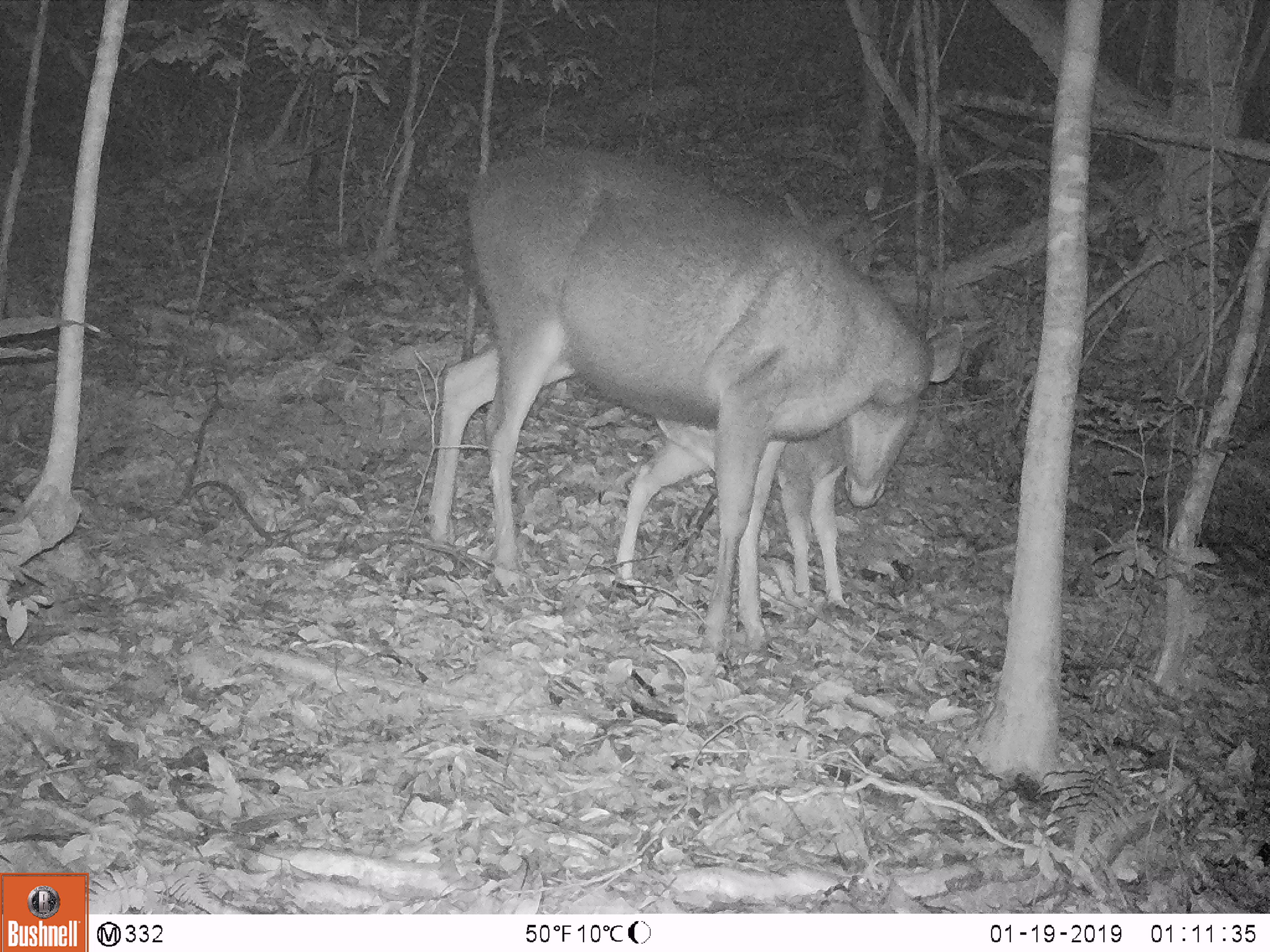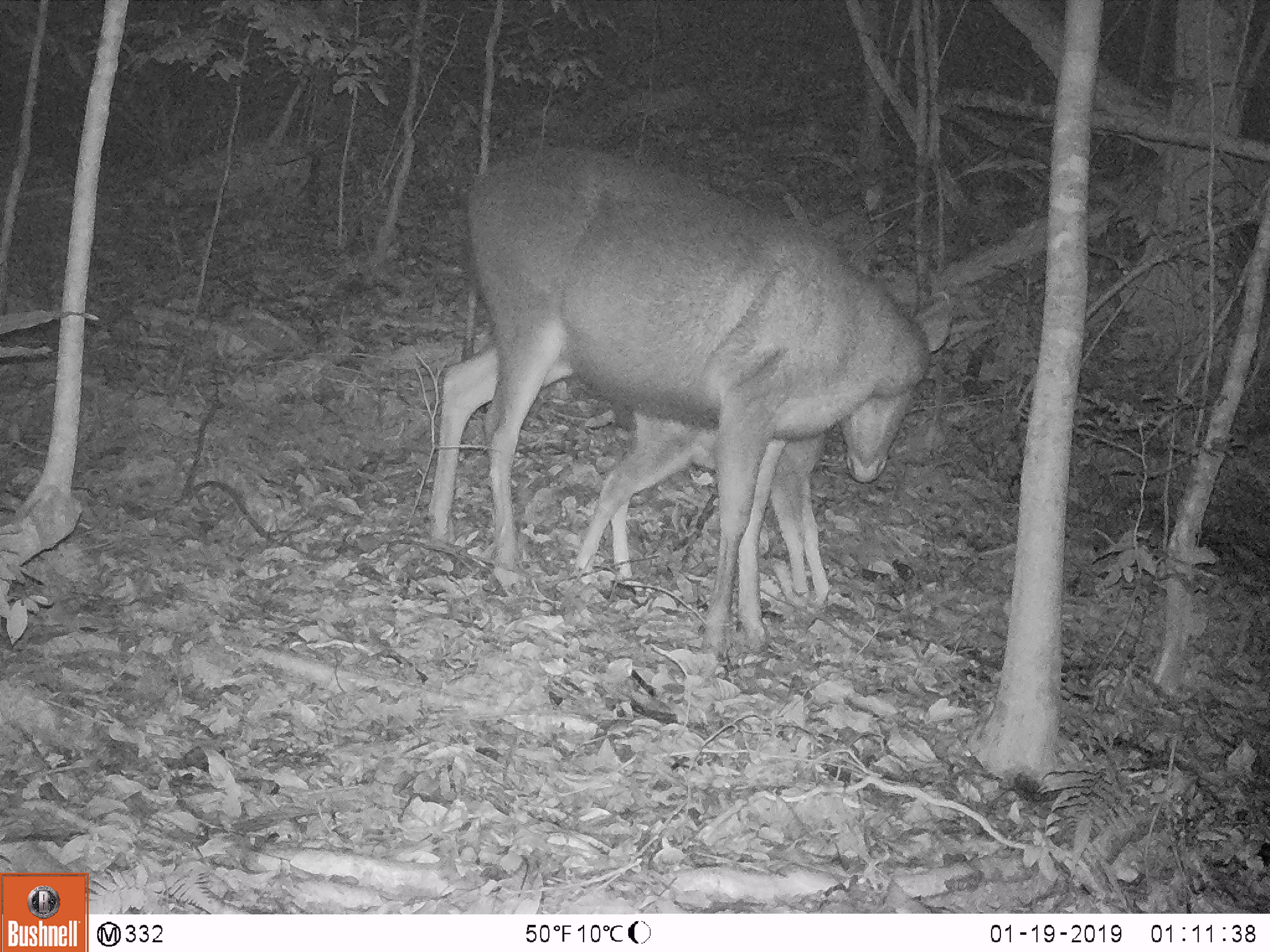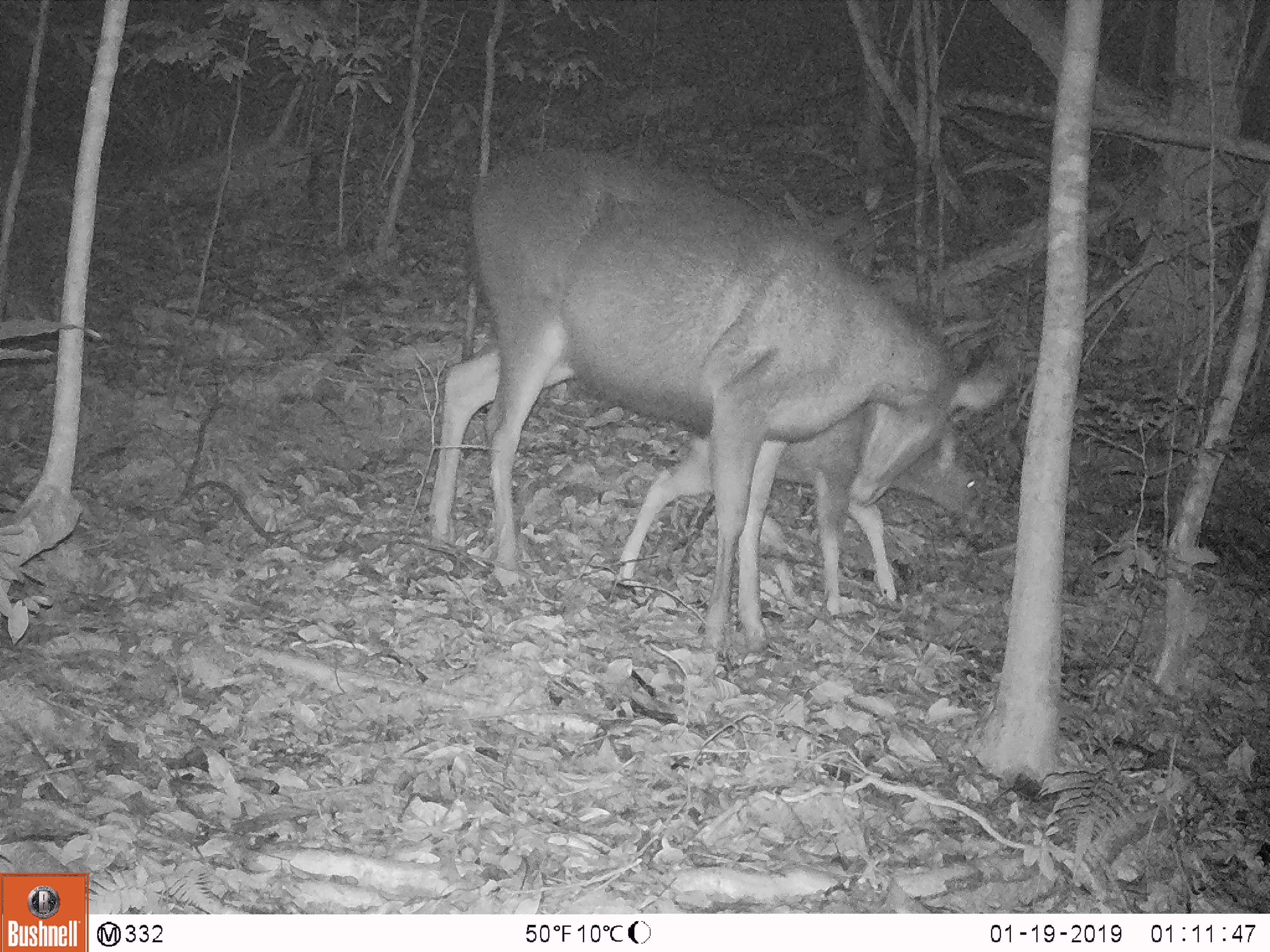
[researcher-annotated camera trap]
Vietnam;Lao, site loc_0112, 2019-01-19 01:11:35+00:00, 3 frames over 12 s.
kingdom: Animalia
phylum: Chordata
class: Mammalia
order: Artiodactyla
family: Cervidae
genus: Rusa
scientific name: Rusa unicolor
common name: sambar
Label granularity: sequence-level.